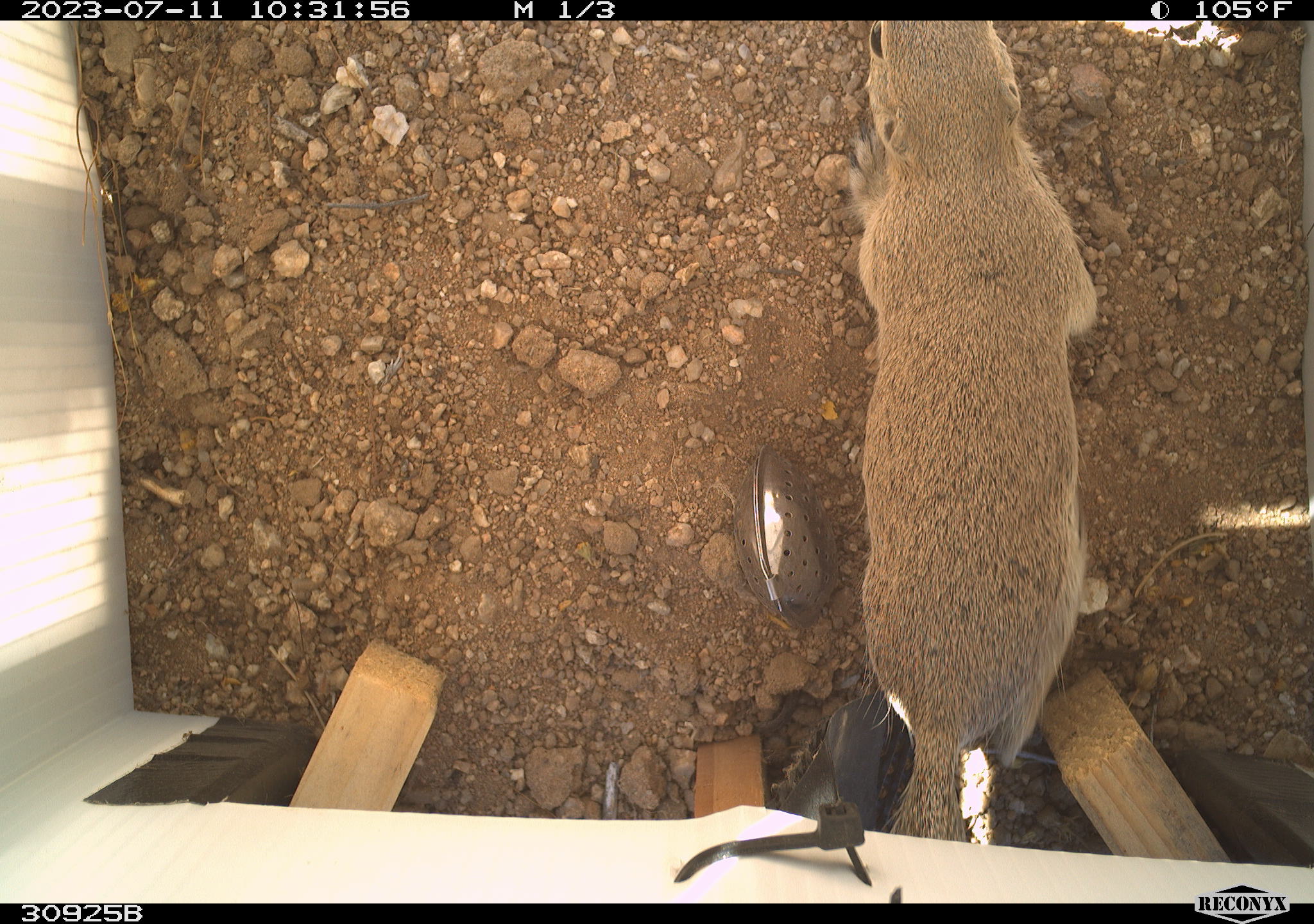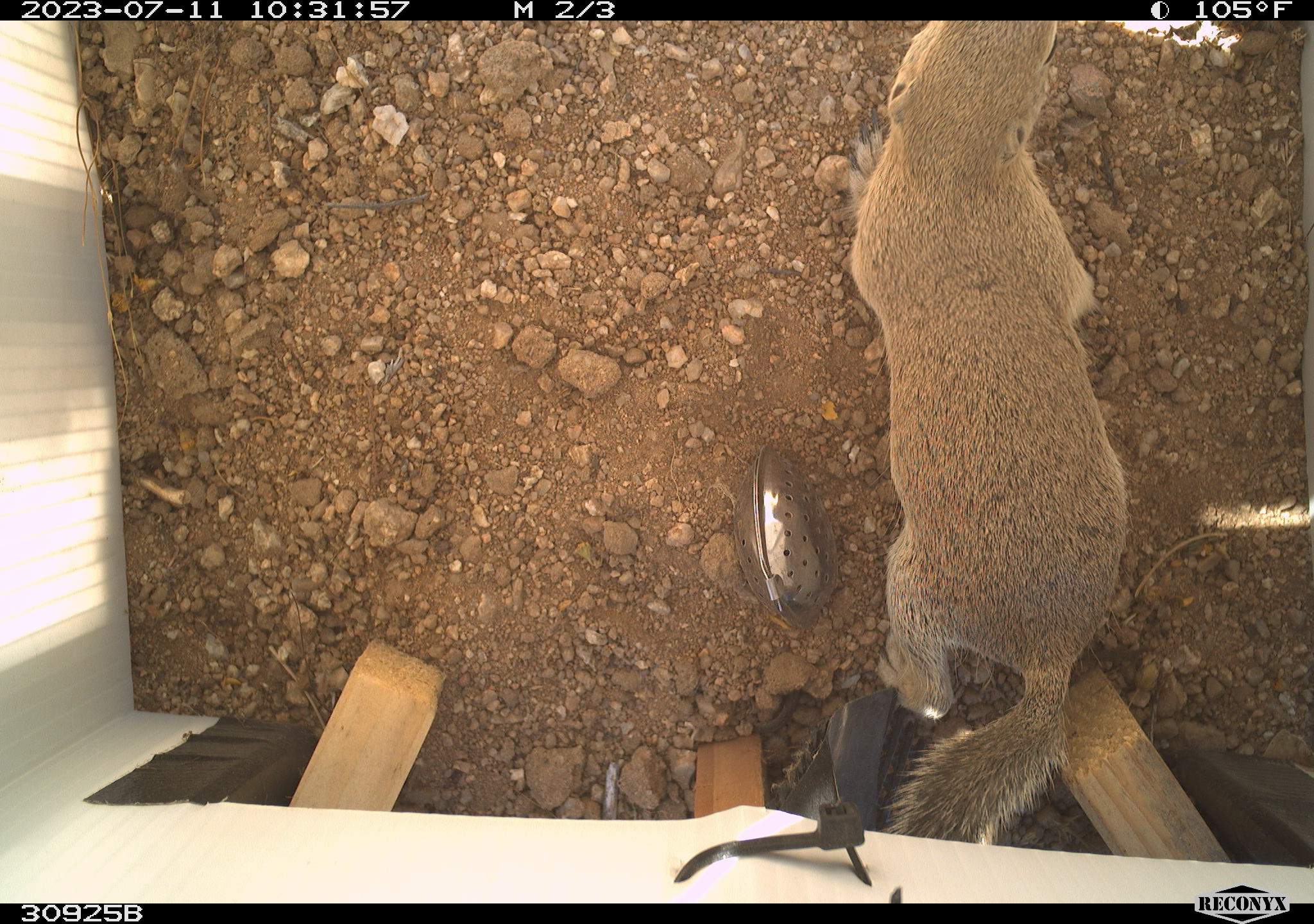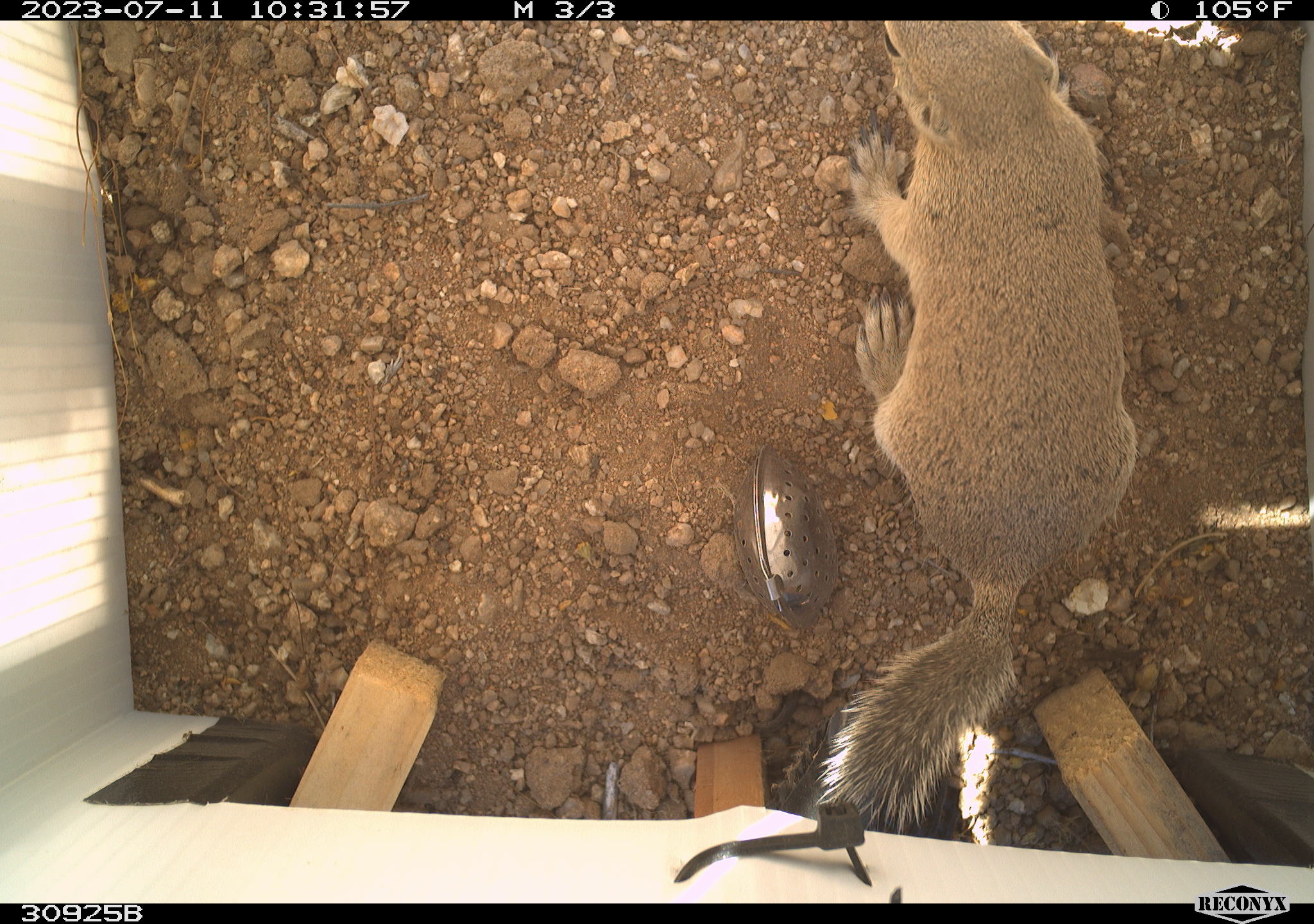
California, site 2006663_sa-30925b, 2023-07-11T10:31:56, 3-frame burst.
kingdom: Animalia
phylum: Chordata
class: Mammalia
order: Rodentia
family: Sciuridae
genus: Xerospermophilus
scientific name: Xerospermophilus mohavensis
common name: mohave ground squirrel